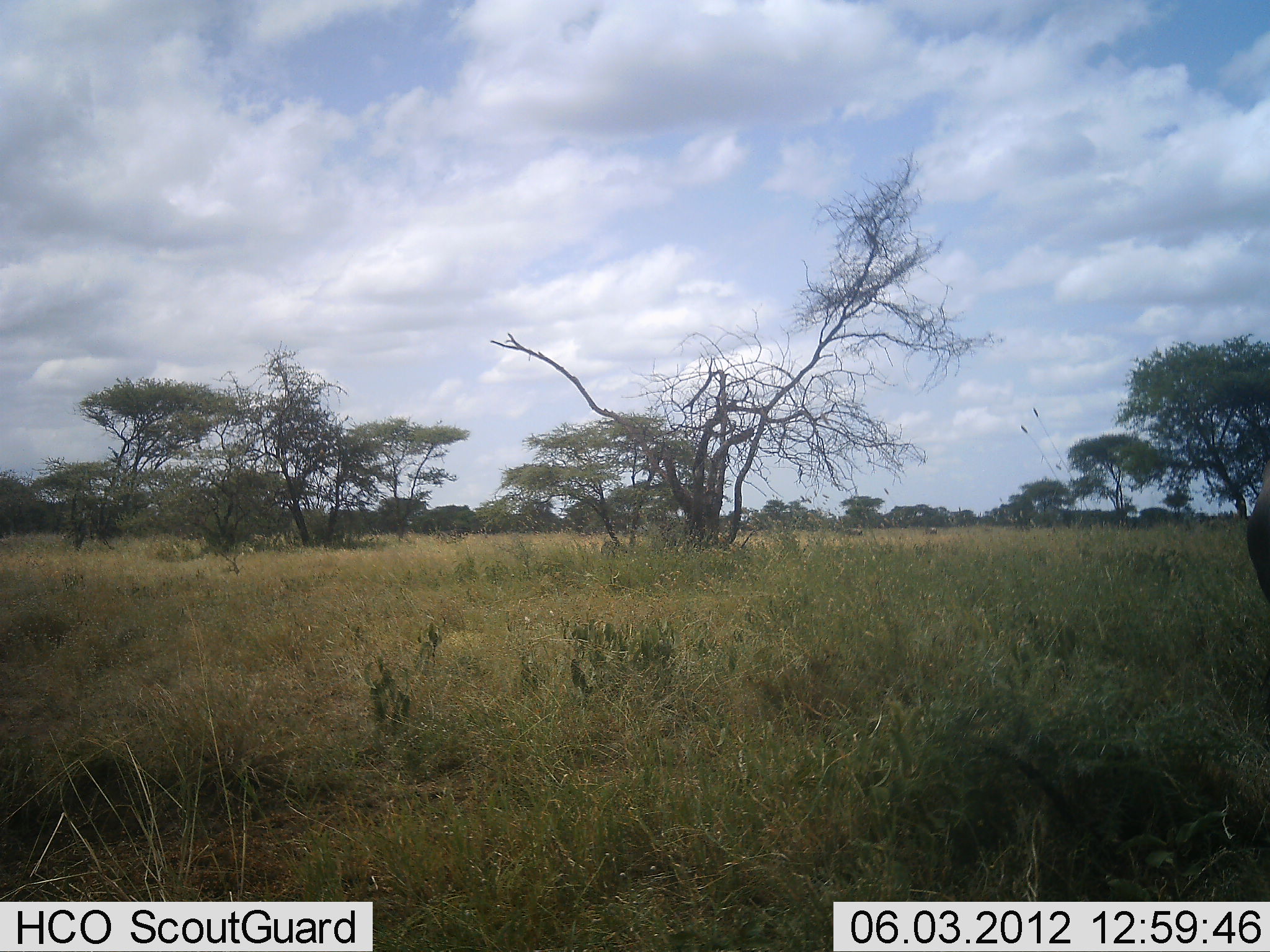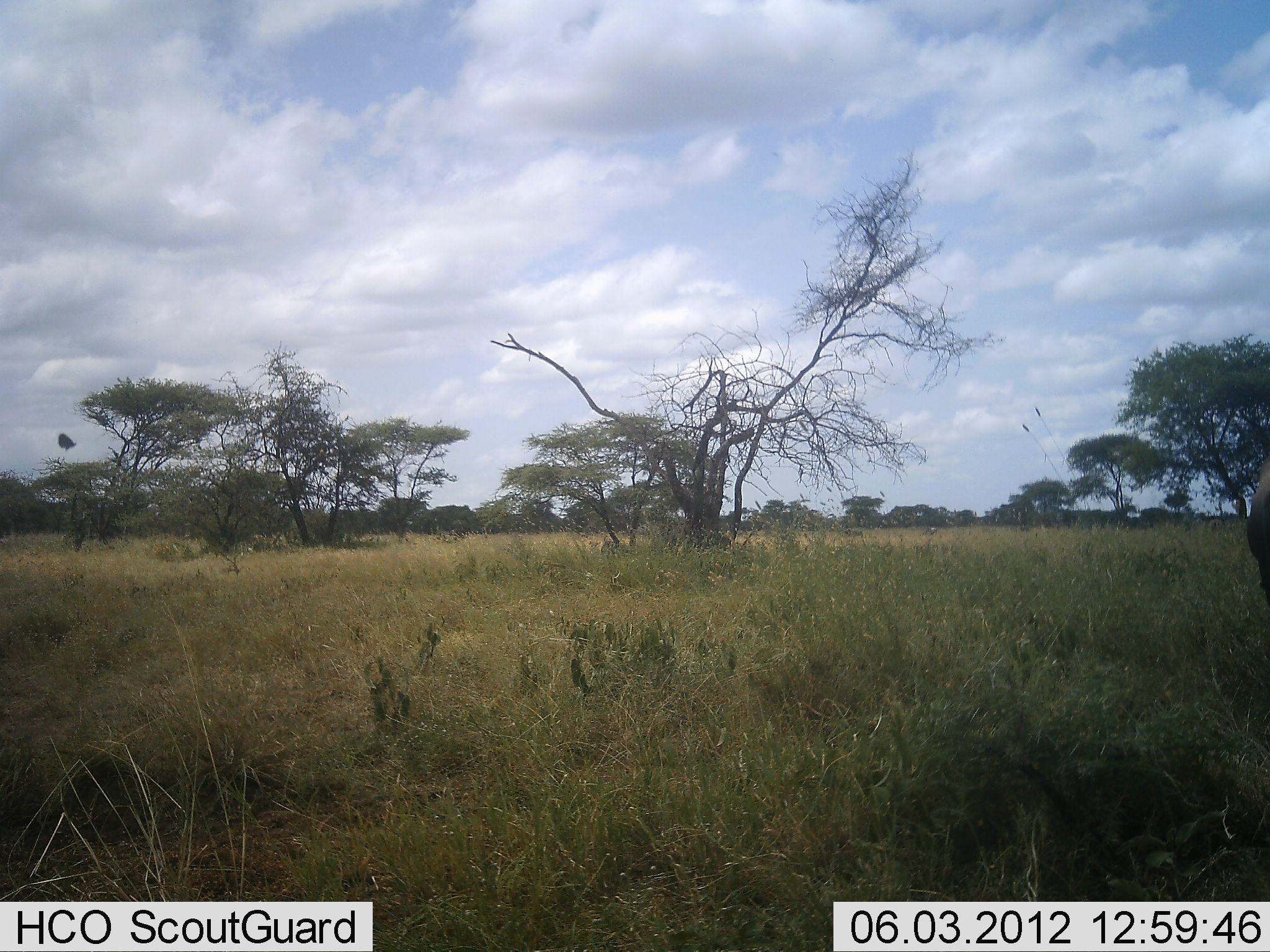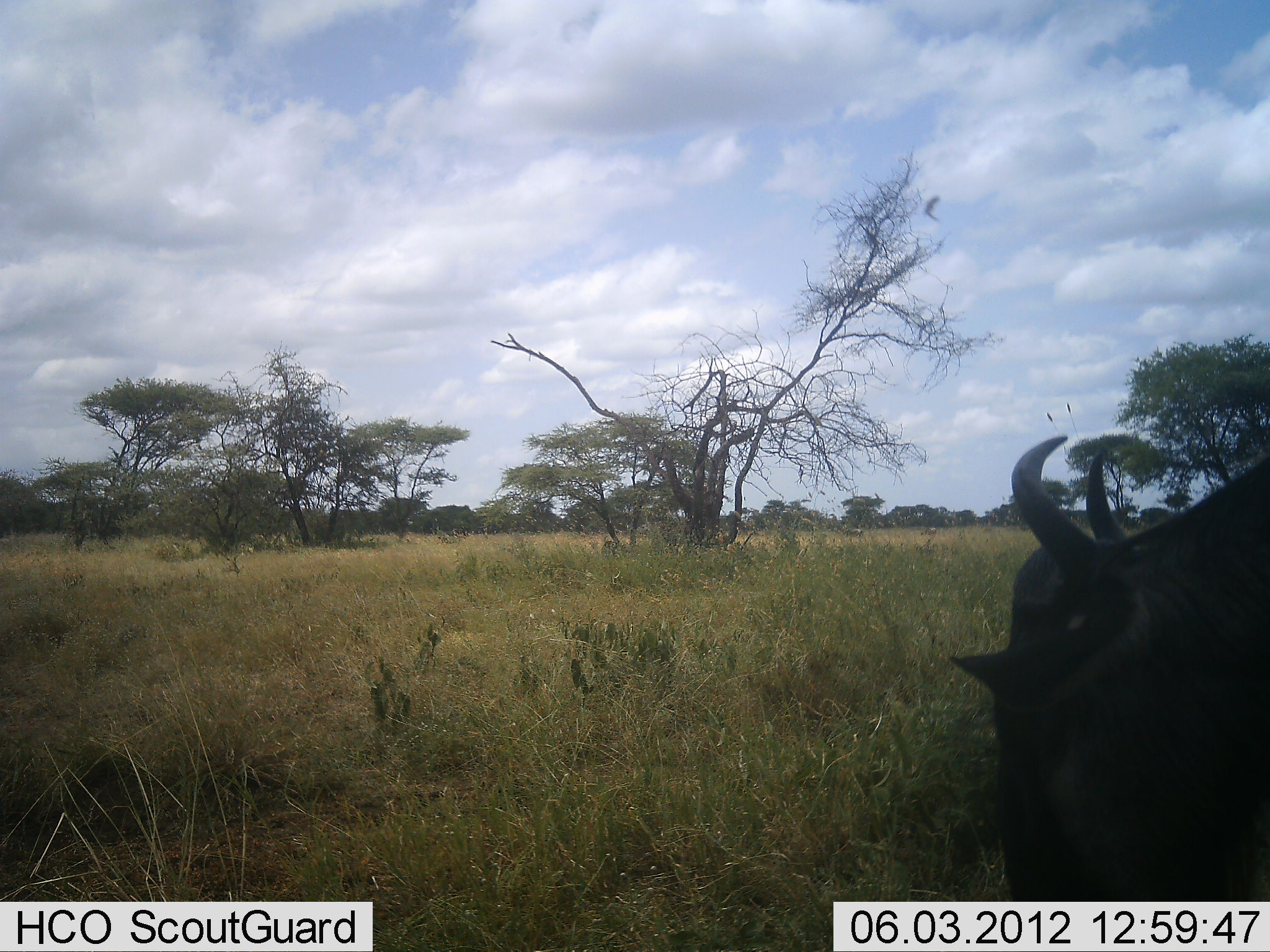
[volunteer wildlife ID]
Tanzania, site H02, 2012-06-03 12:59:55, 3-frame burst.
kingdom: Animalia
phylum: Chordata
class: Mammalia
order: Artiodactyla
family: Bovidae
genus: Connochaetes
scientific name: Connochaetes taurinus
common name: blue wildebeest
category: wildebeest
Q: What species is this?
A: Wildebeest (blue wildebeest) (Connochaetes taurinus).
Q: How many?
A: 1.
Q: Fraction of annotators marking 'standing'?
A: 31%.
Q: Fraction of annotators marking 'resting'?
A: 0%.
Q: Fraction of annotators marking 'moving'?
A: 62%.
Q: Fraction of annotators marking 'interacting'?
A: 0%.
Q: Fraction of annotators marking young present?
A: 0%.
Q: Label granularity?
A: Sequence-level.